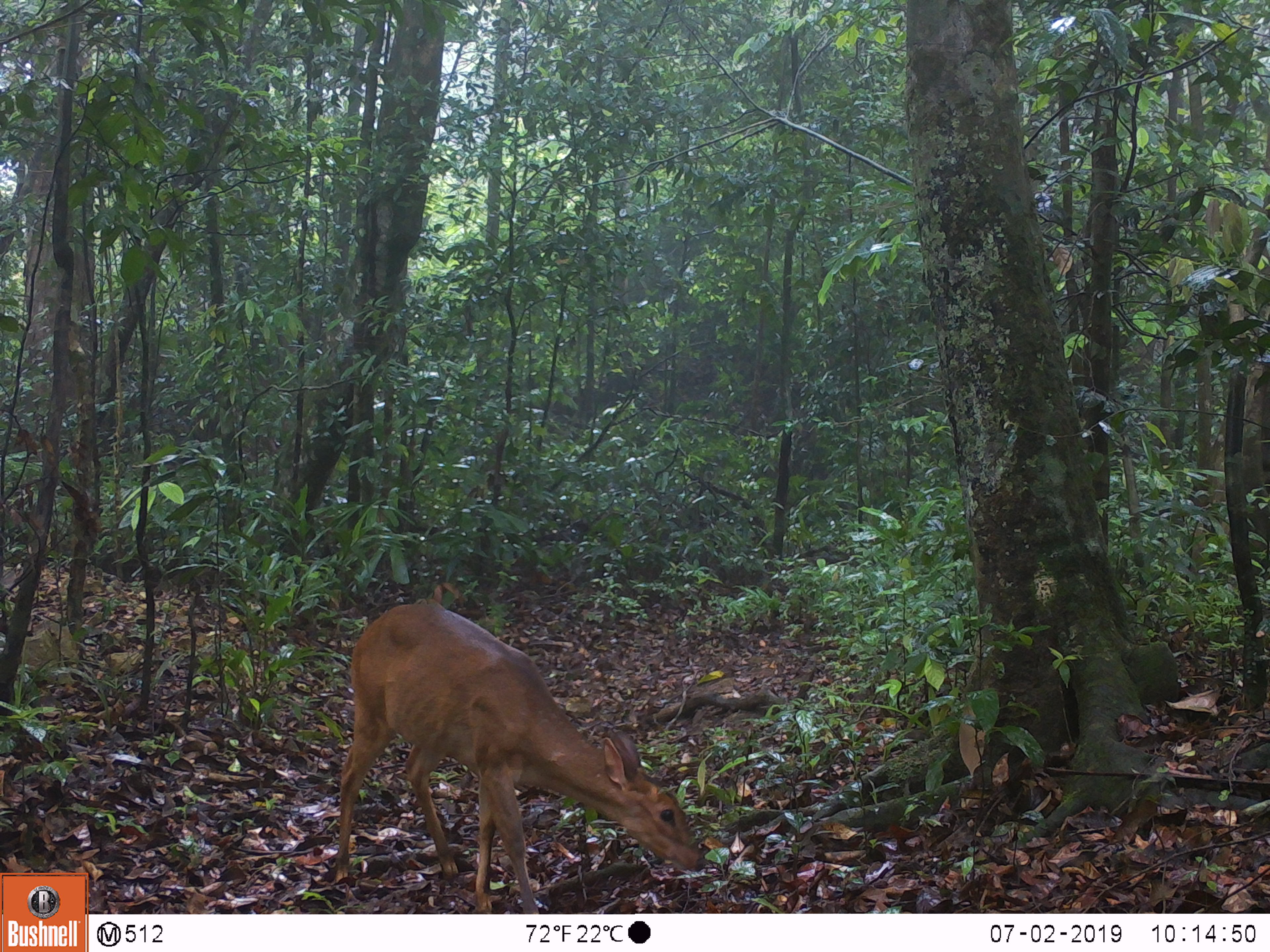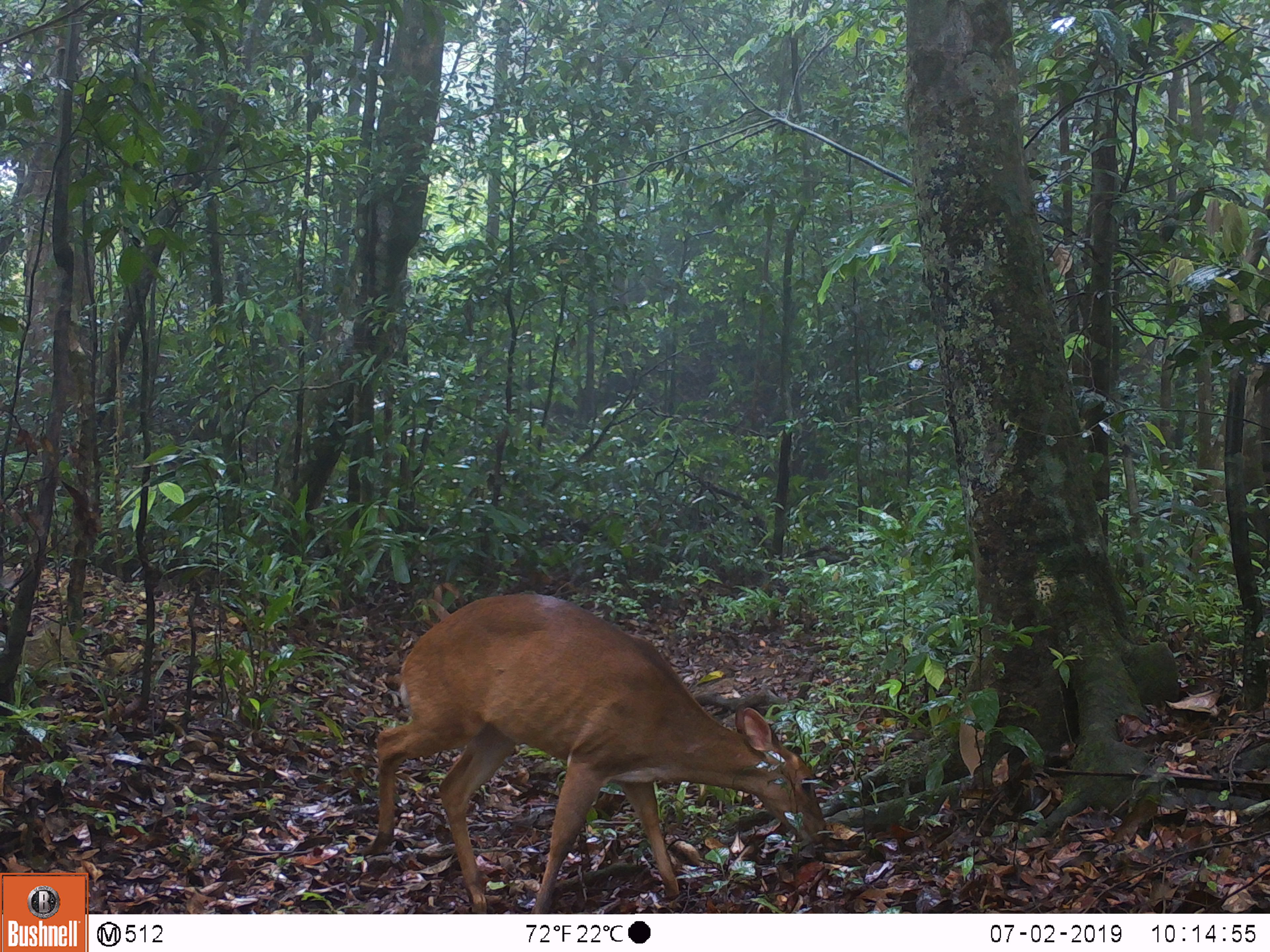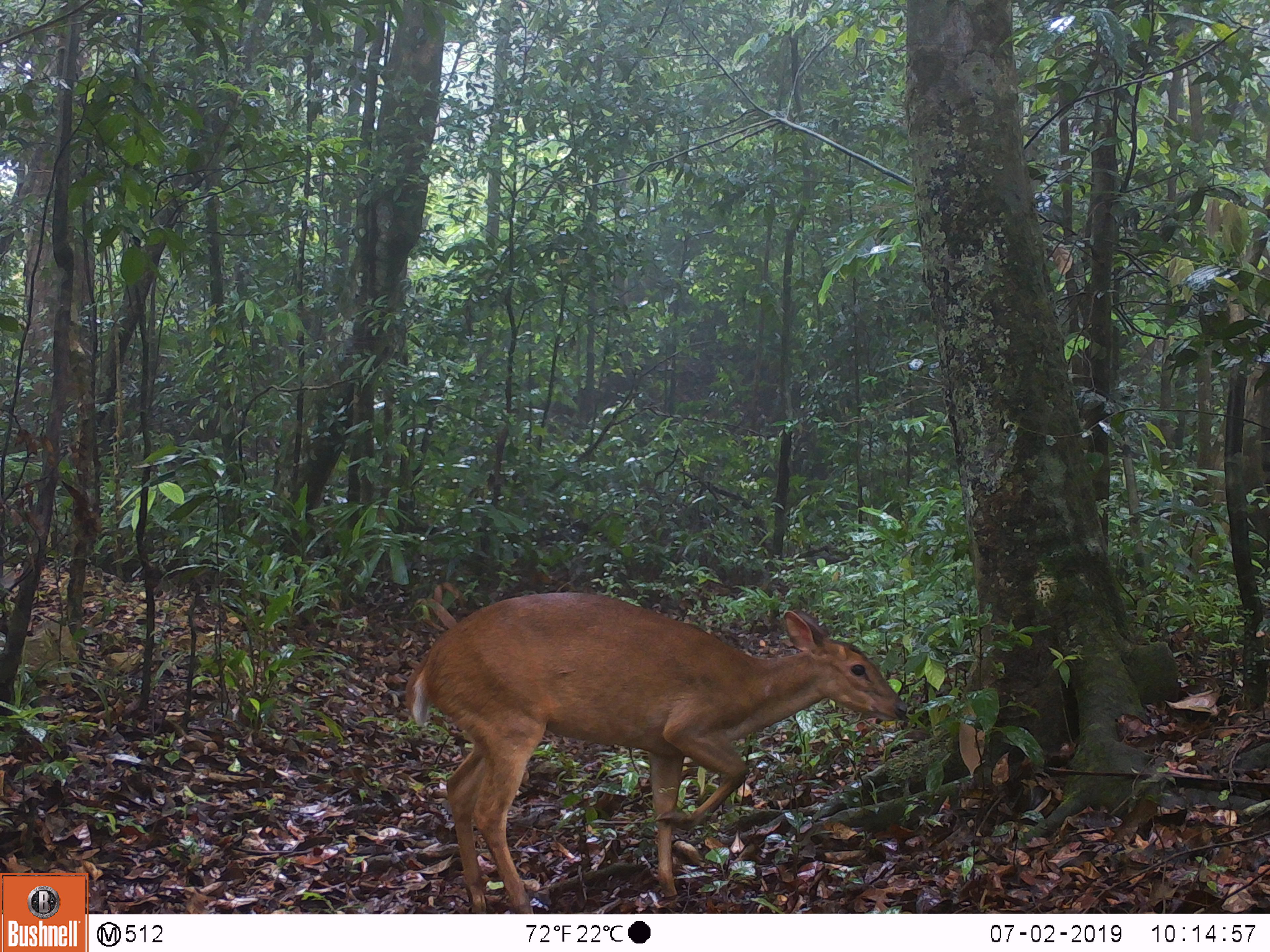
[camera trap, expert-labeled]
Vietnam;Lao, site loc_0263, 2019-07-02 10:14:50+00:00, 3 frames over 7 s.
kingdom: Animalia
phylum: Chordata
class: Mammalia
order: Artiodactyla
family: Cervidae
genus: Muntiacus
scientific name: Muntiacus vuquangensis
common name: large-antlered muntjac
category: large antlered muntjac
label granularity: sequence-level